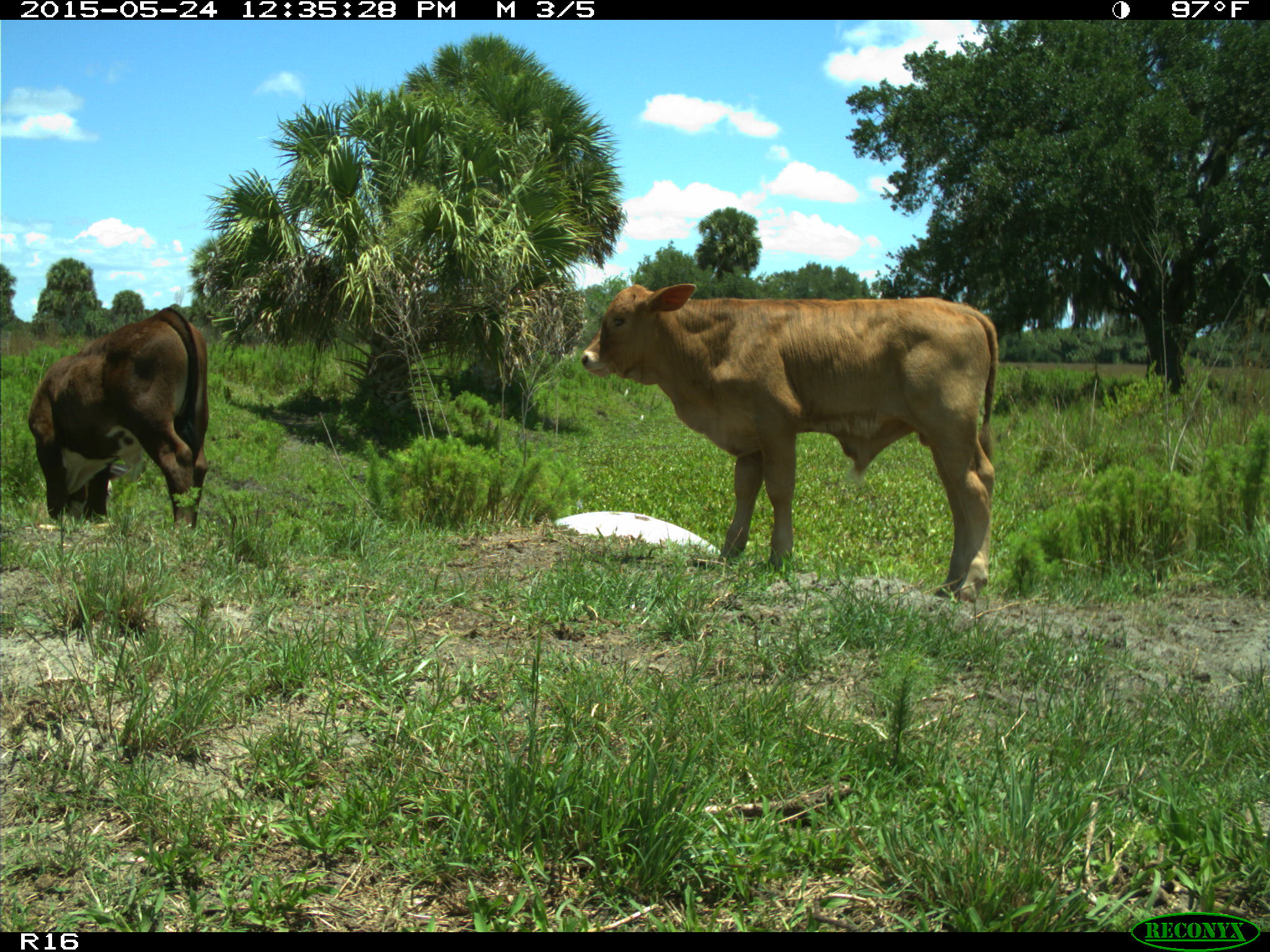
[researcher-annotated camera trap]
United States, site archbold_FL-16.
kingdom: Animalia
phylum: Chordata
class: Mammalia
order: Artiodactyla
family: Bovidae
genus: Bos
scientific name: Bos taurus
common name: domestic cow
Bos taurus (domestic cow).